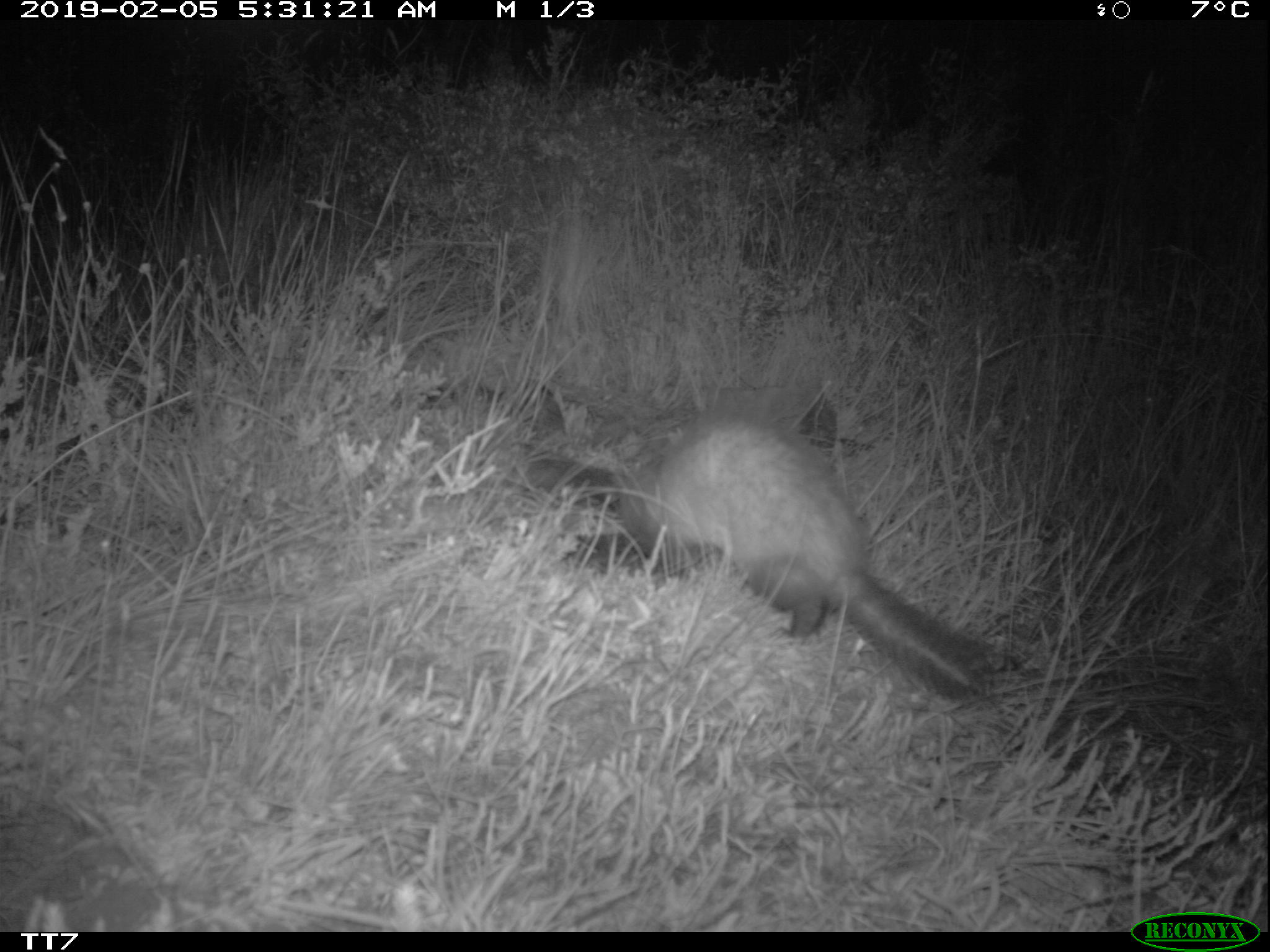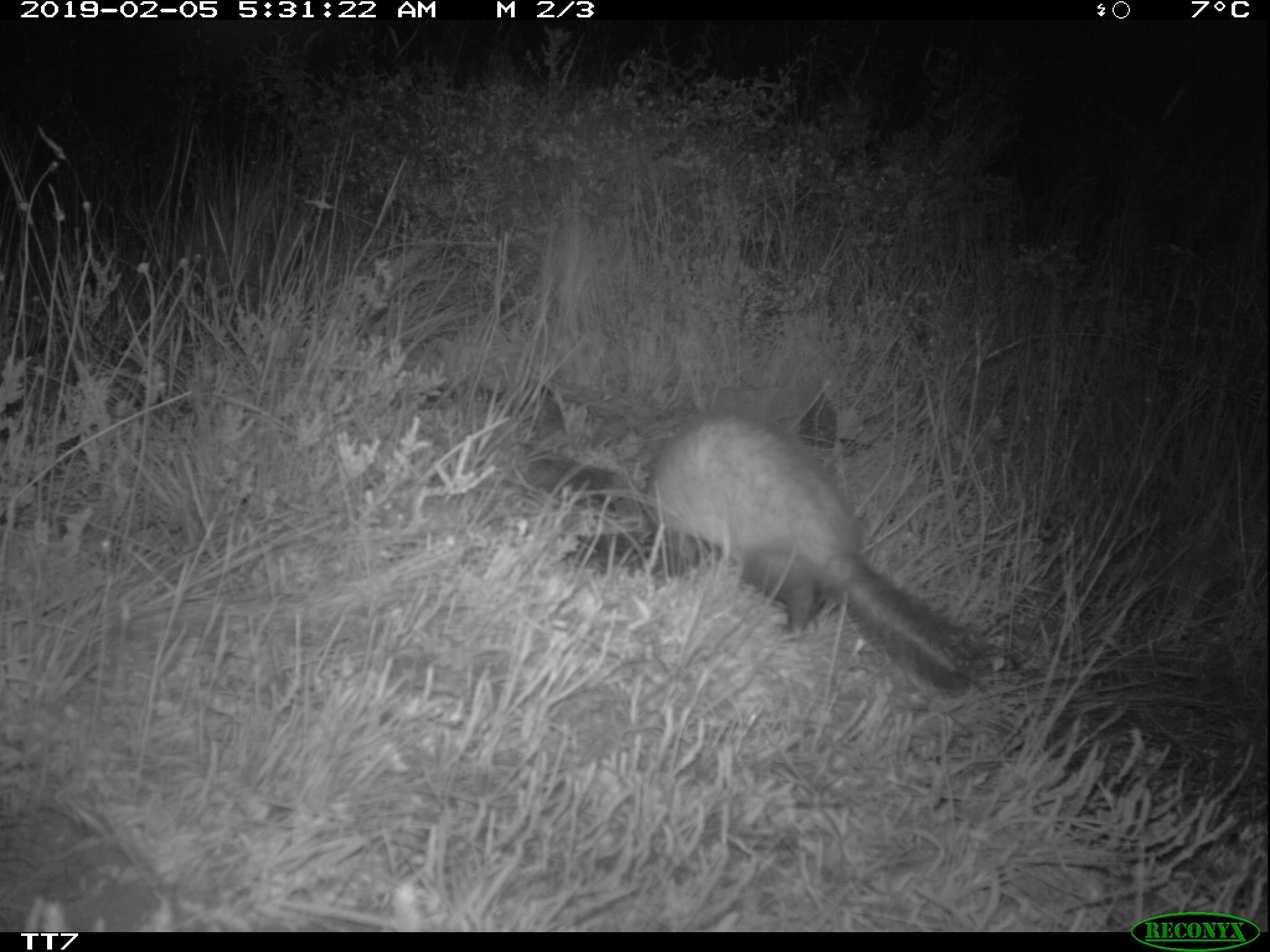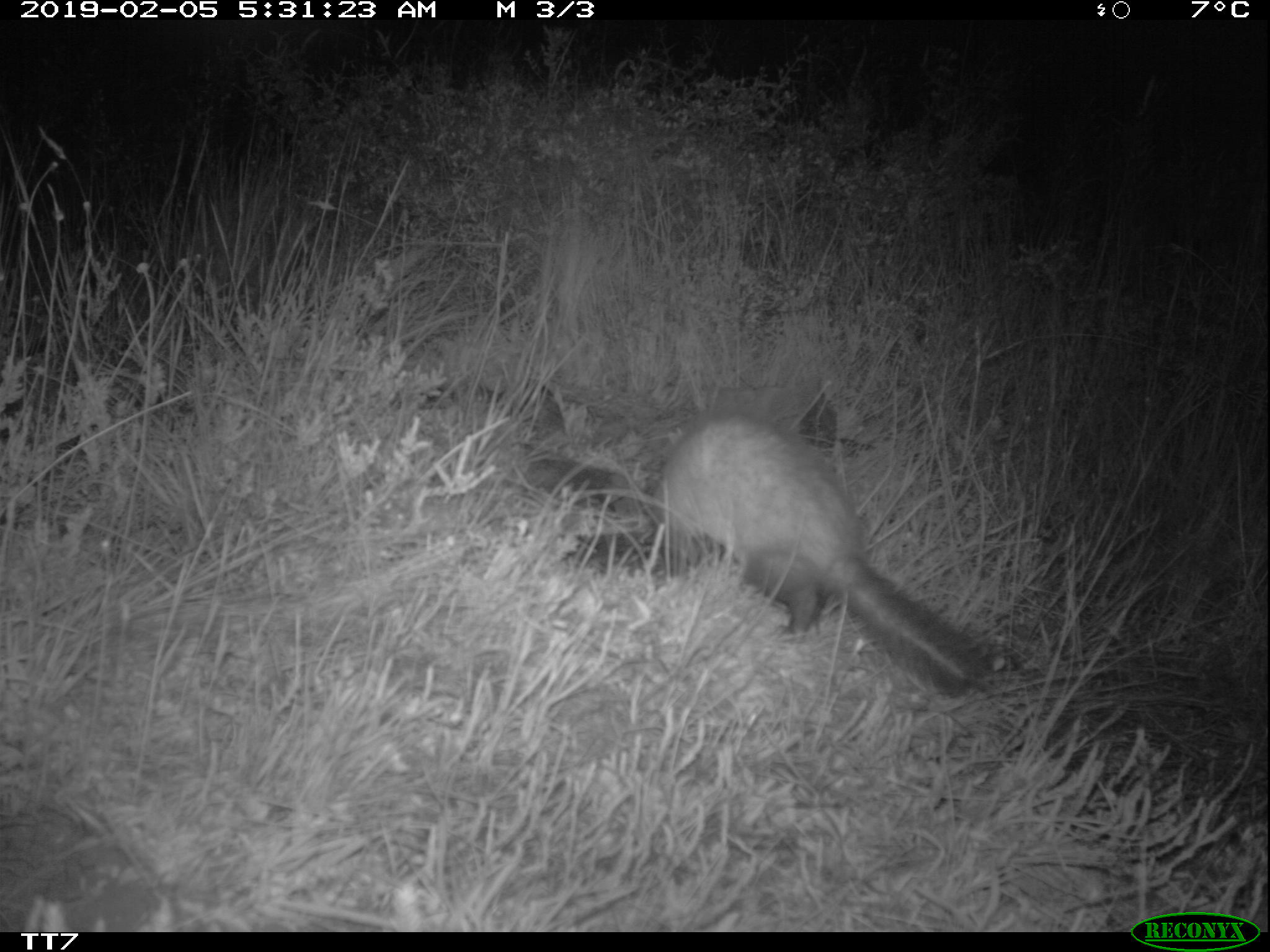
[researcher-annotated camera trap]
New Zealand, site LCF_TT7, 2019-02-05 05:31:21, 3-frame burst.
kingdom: Animalia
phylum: Chordata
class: Mammalia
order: Carnivora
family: Mustelidae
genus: Mustela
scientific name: Mustela furo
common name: ferret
Ferret (Mustela furo).